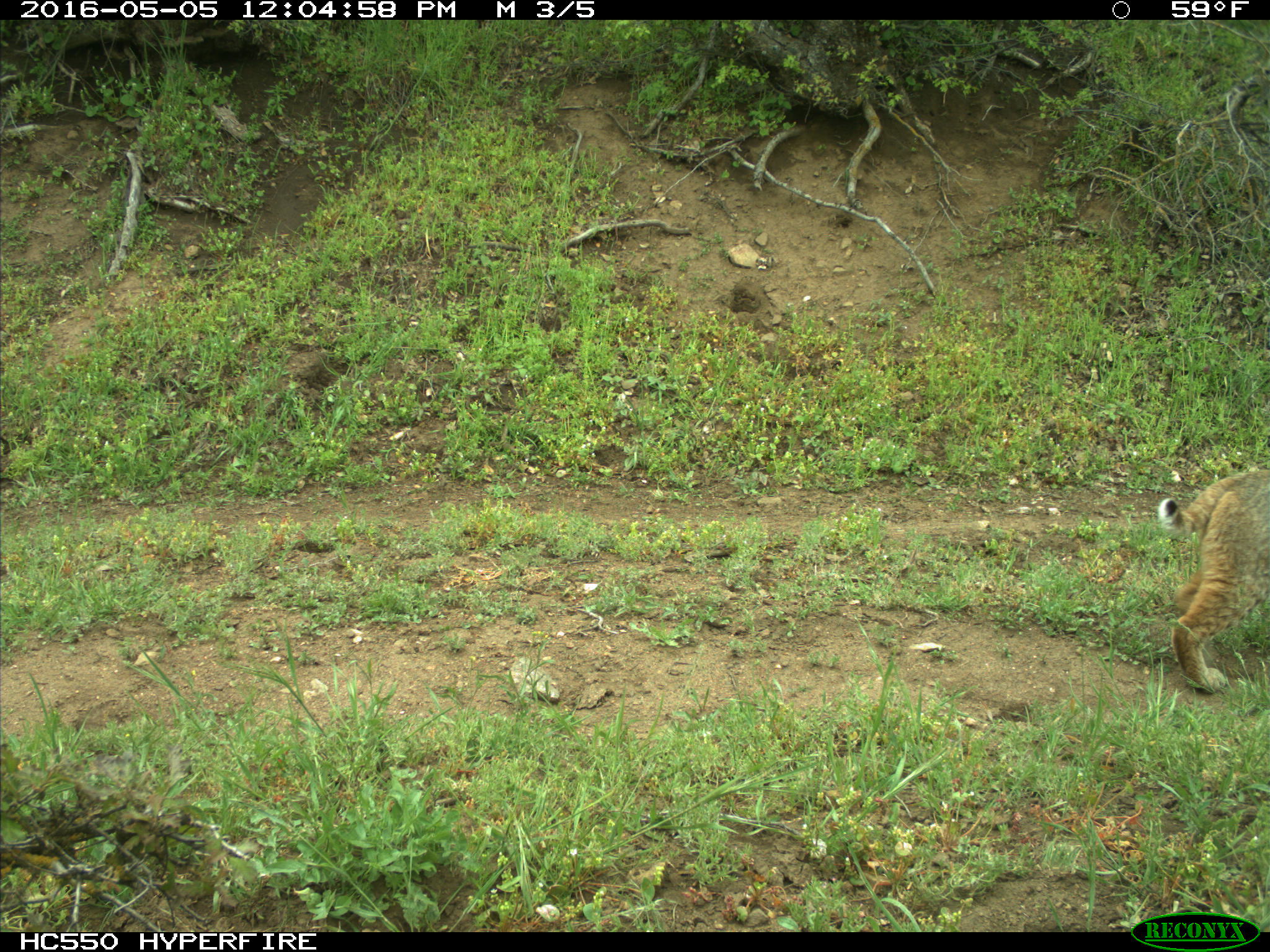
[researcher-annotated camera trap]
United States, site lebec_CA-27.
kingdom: Animalia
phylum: Chordata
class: Mammalia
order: Carnivora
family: Felidae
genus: Lynx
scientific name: Lynx rufus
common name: bobcat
Lynx rufus (bobcat).